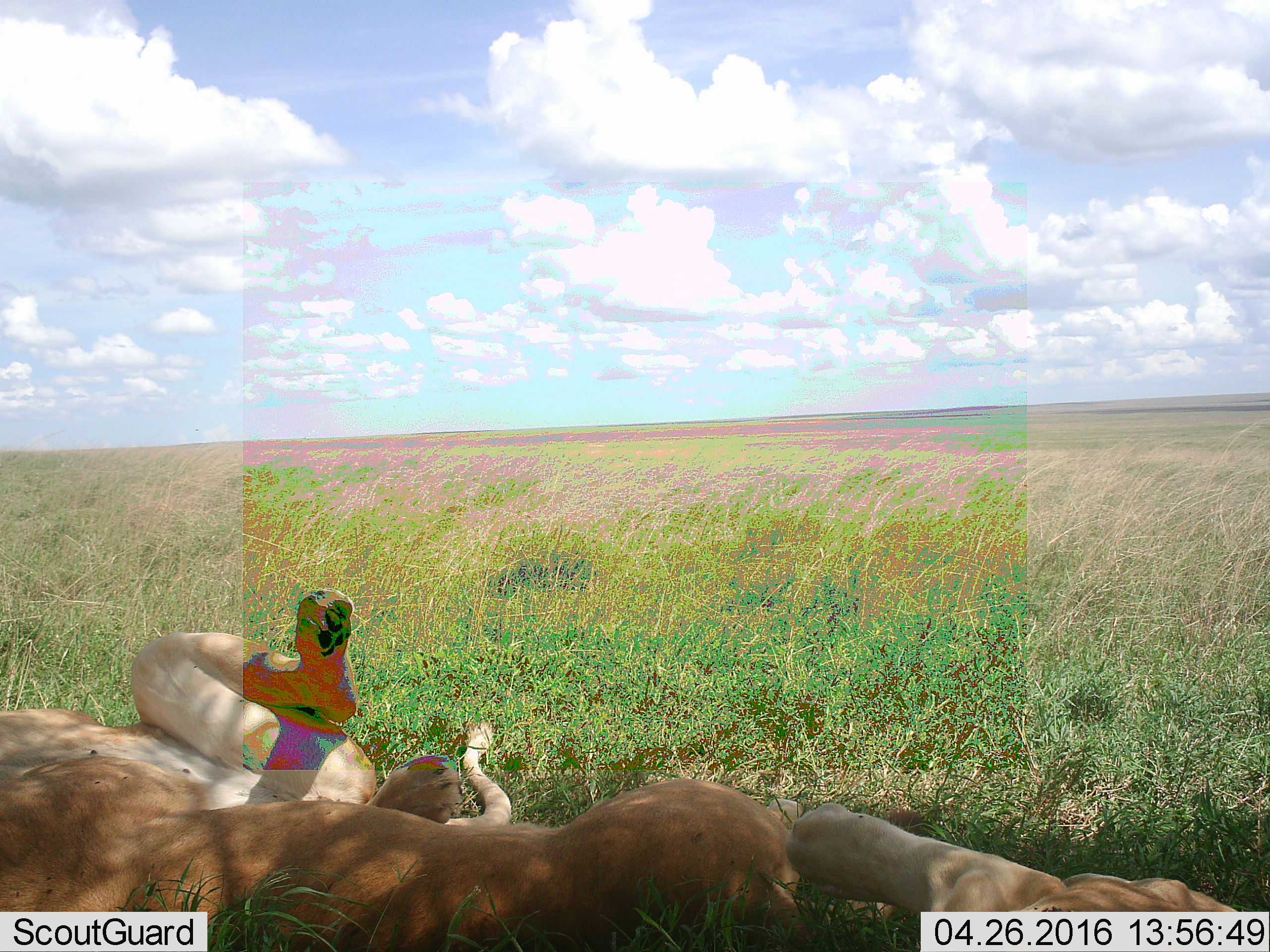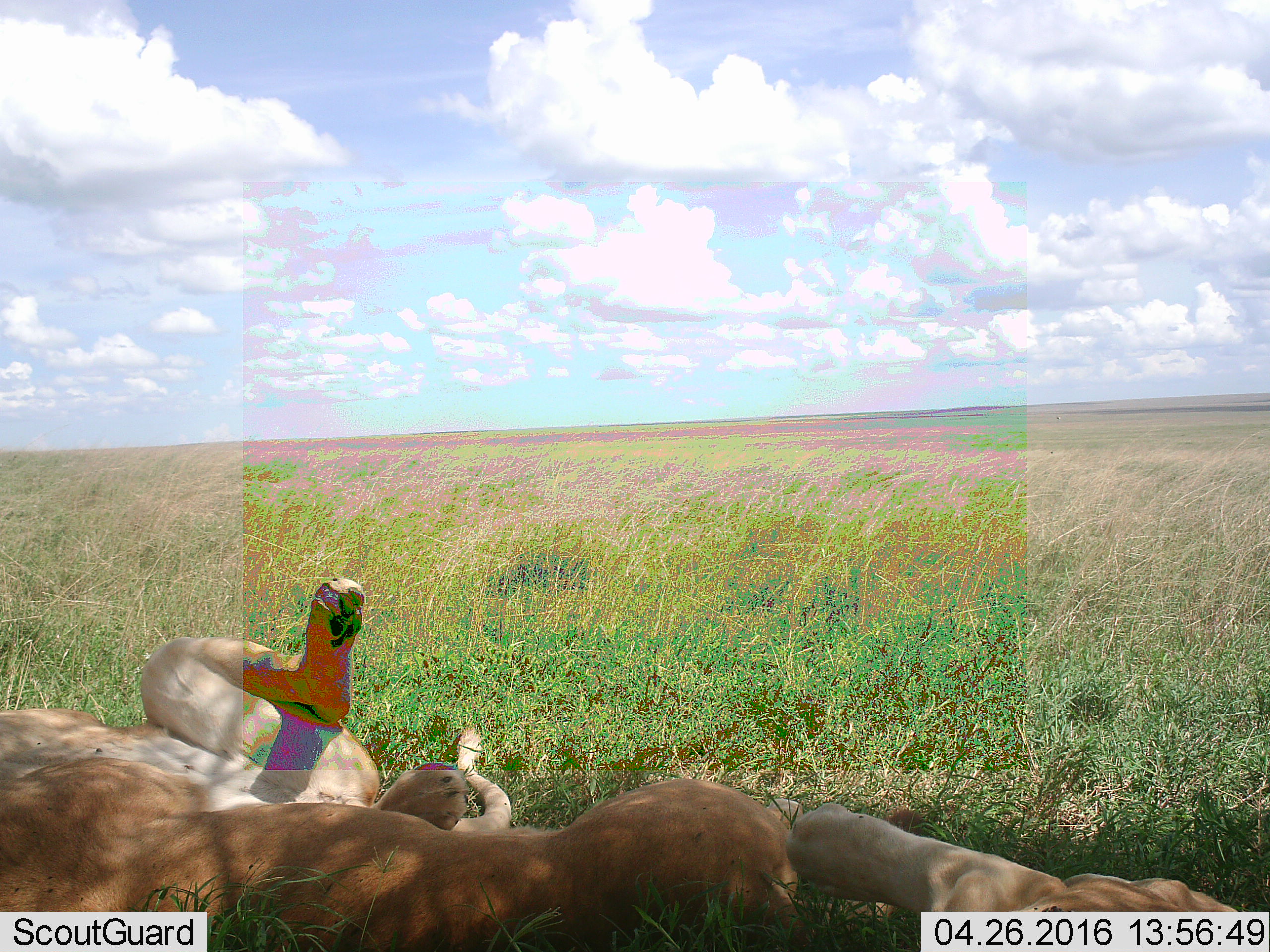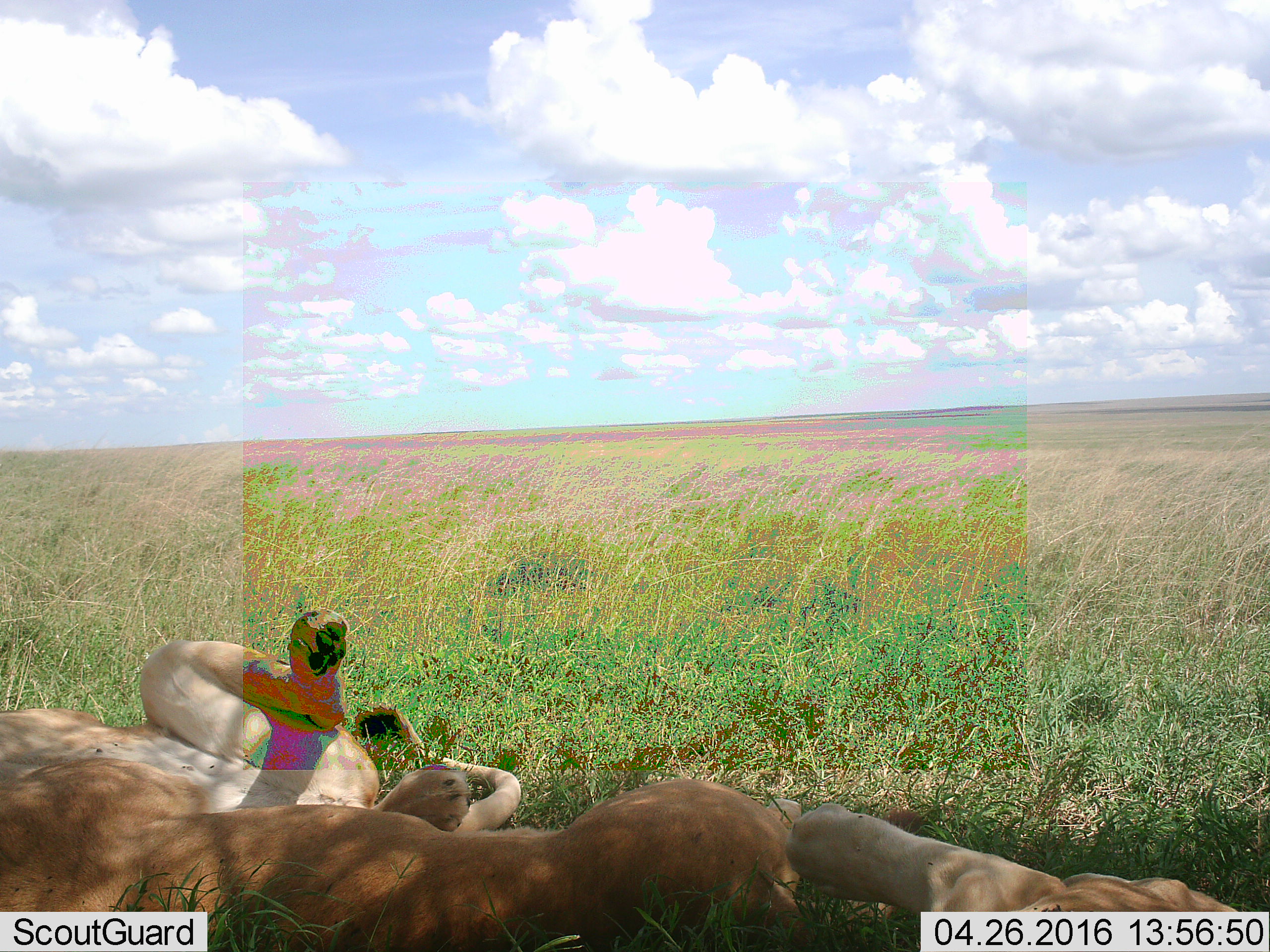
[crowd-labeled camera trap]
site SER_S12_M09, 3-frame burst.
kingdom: Animalia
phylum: Chordata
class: Mammalia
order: Carnivora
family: Felidae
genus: Panthera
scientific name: Panthera leo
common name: lion female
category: lionfemale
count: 3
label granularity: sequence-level